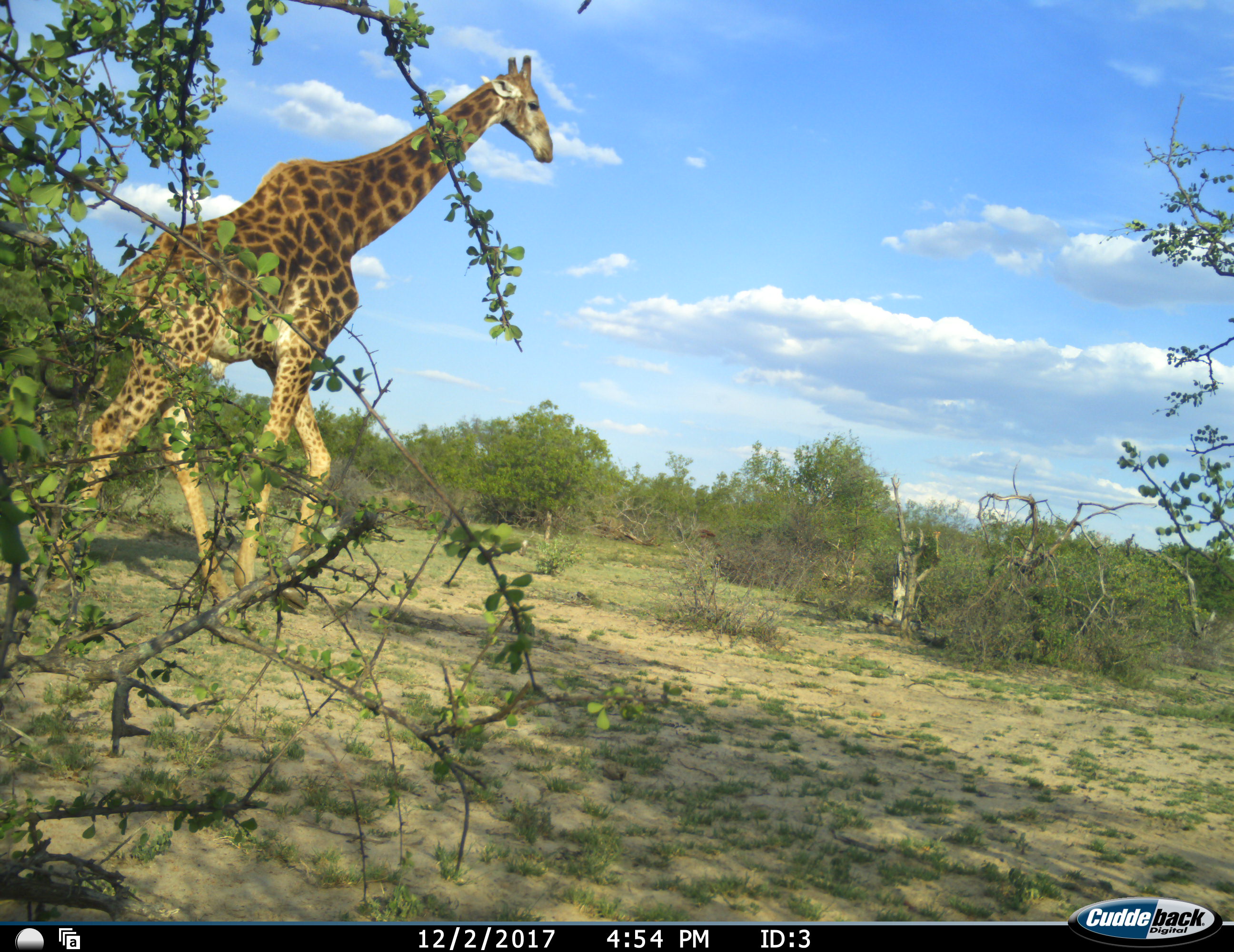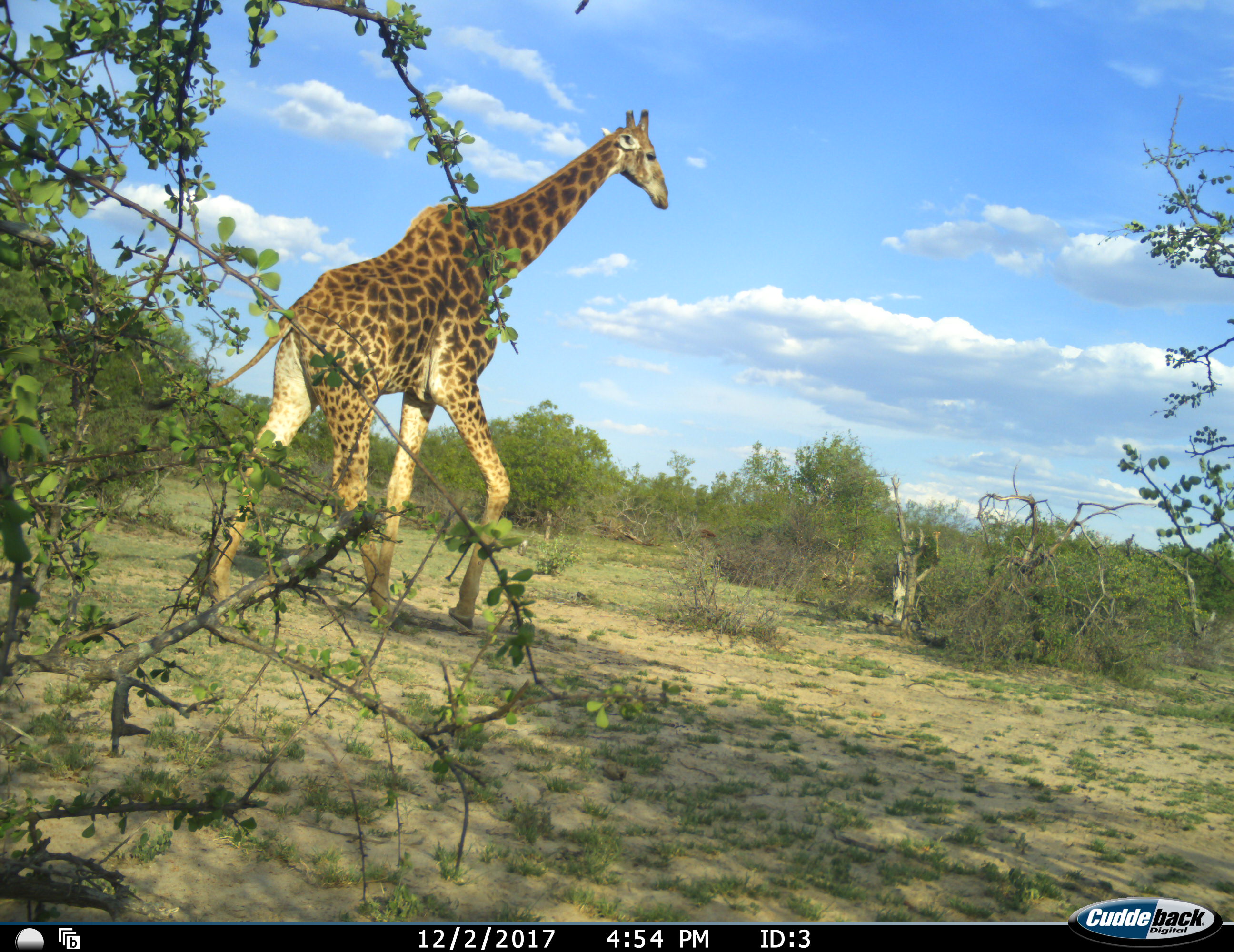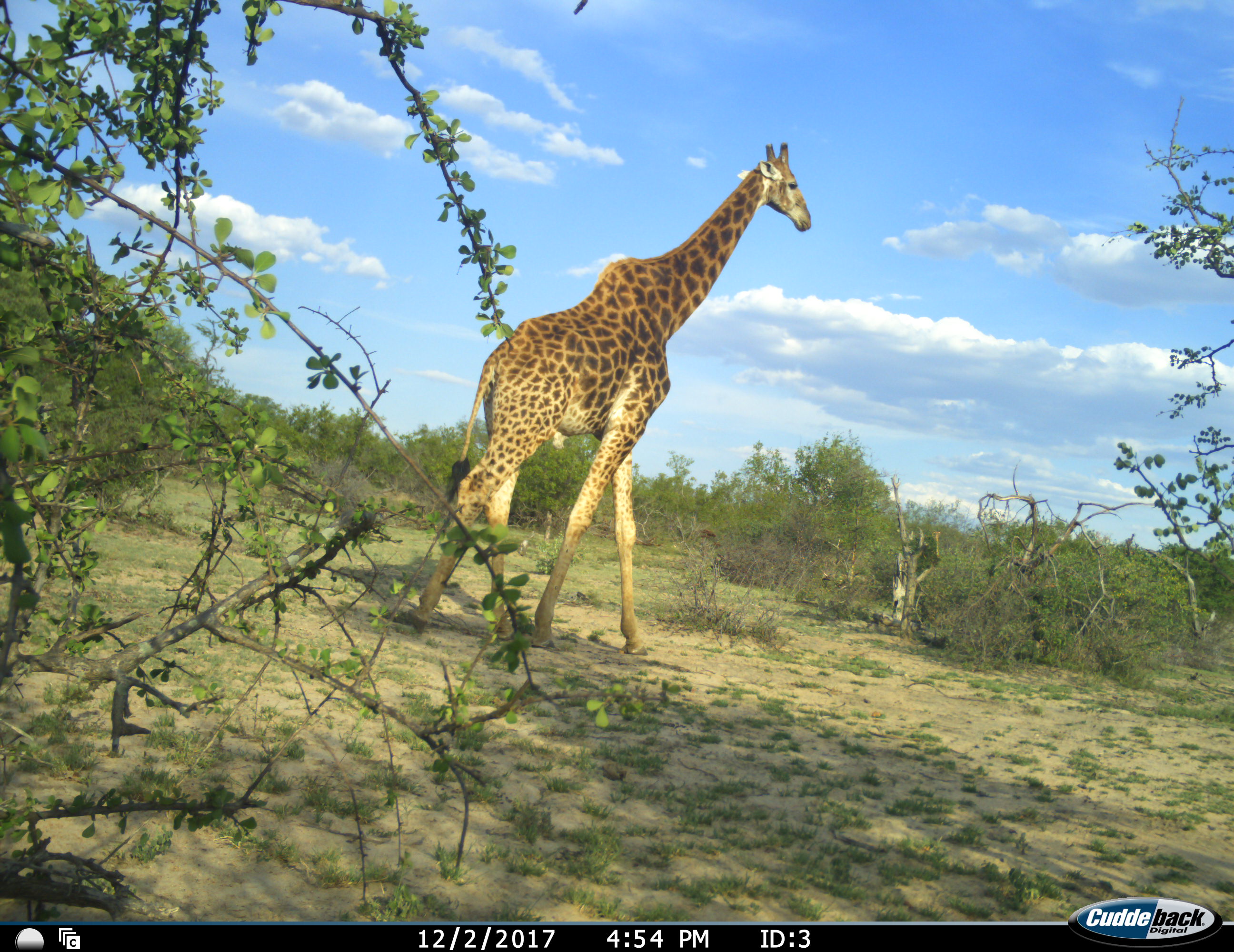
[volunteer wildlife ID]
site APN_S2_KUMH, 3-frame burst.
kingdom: Animalia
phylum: Chordata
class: Mammalia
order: Artiodactyla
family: Giraffidae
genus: Giraffa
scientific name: Giraffa camelopardalis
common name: giraffe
Giraffe (Giraffa camelopardalis), count 1. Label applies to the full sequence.